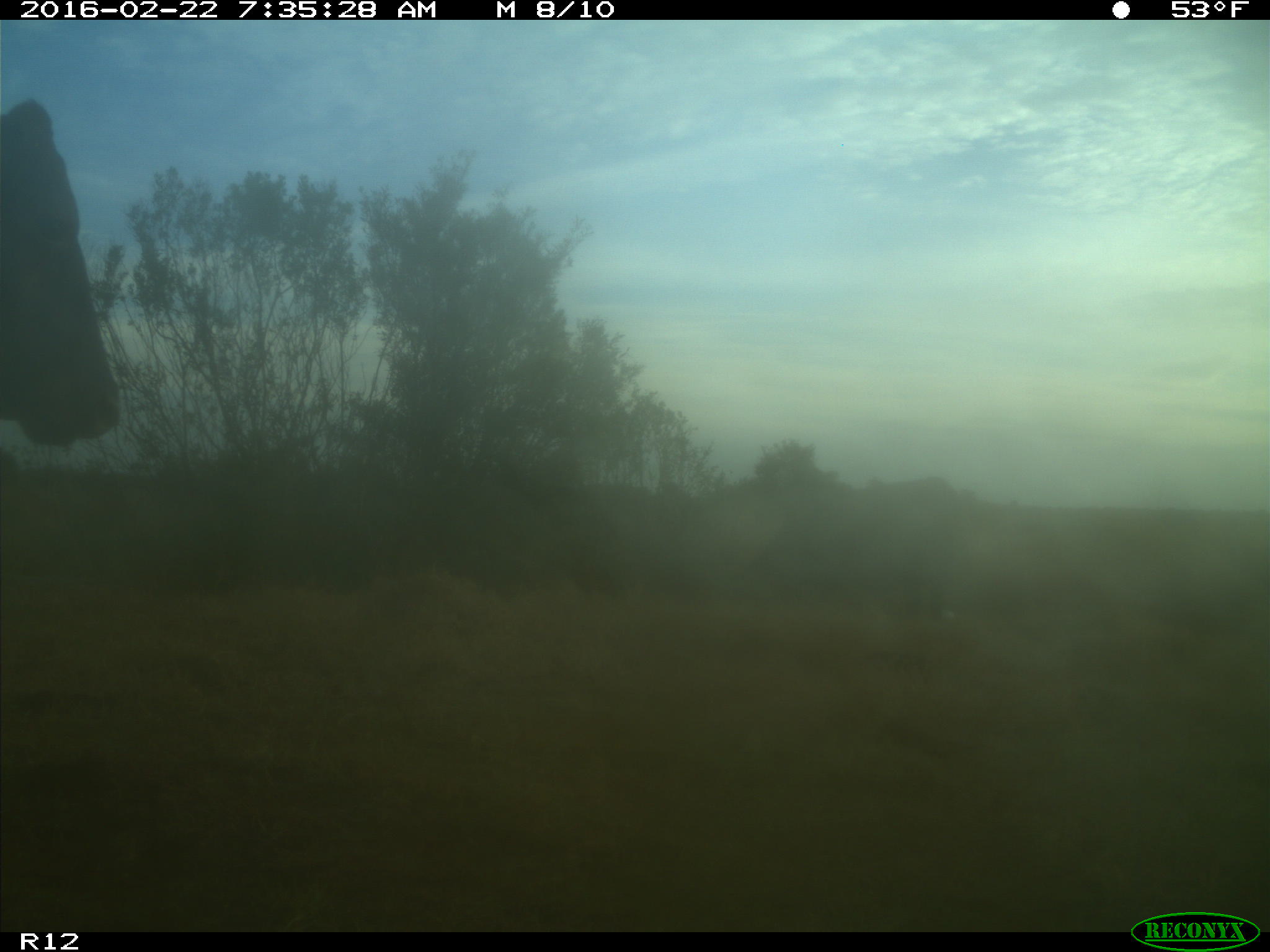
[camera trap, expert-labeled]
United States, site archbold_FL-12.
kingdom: Animalia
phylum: Chordata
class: Mammalia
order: Artiodactyla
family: Bovidae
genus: Bos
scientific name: Bos taurus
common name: domestic cow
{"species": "Bos taurus (domestic cow)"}